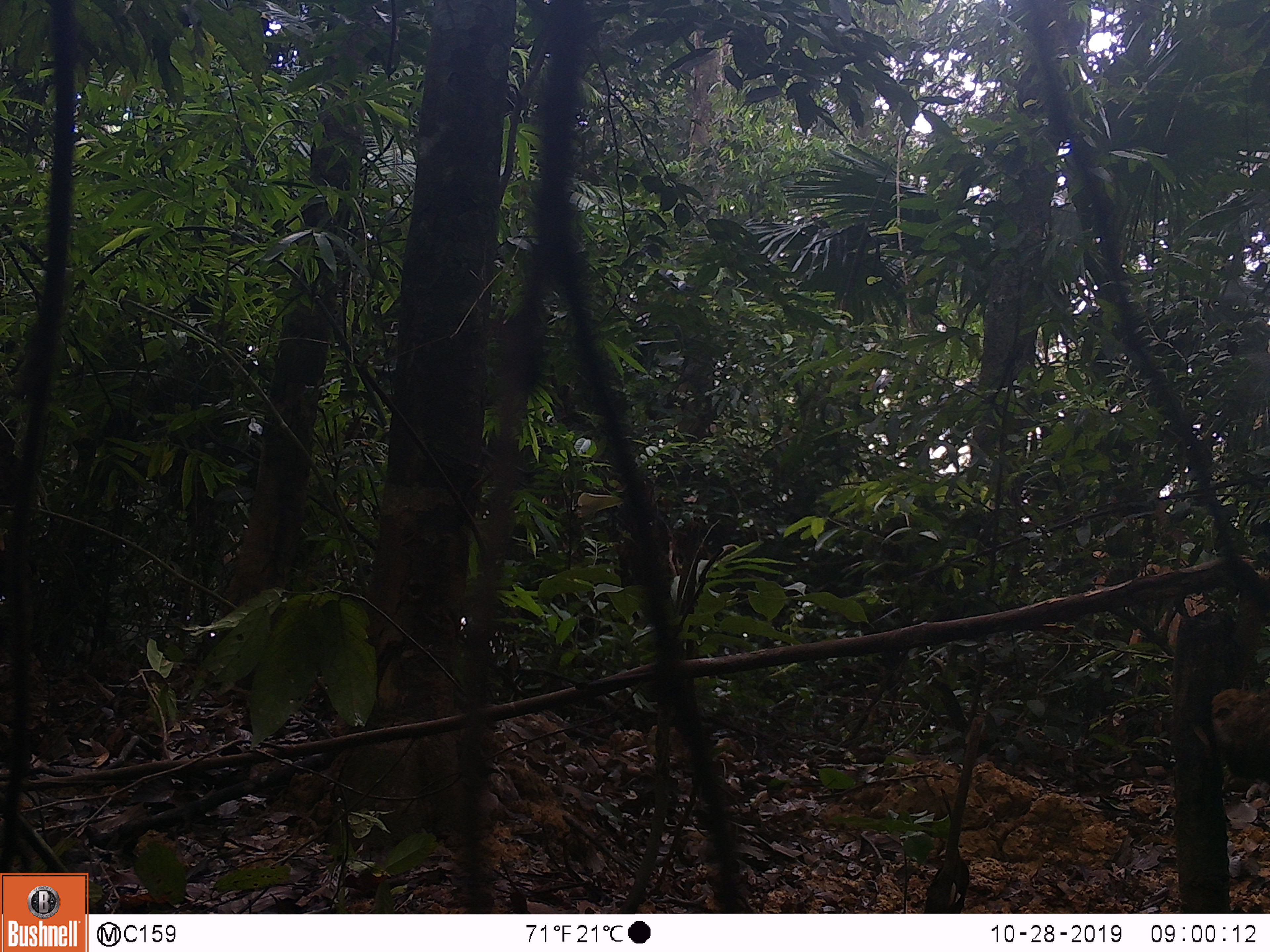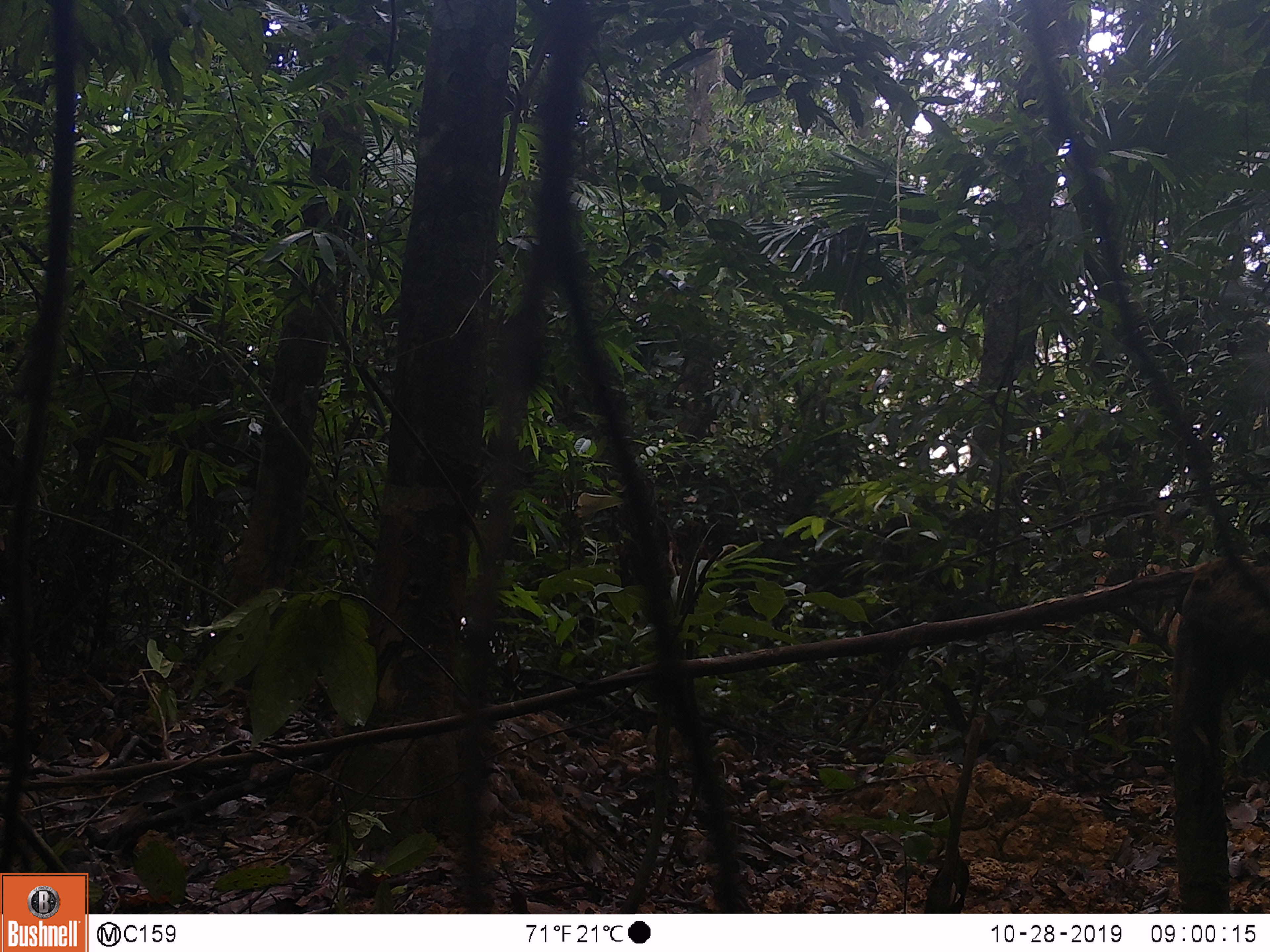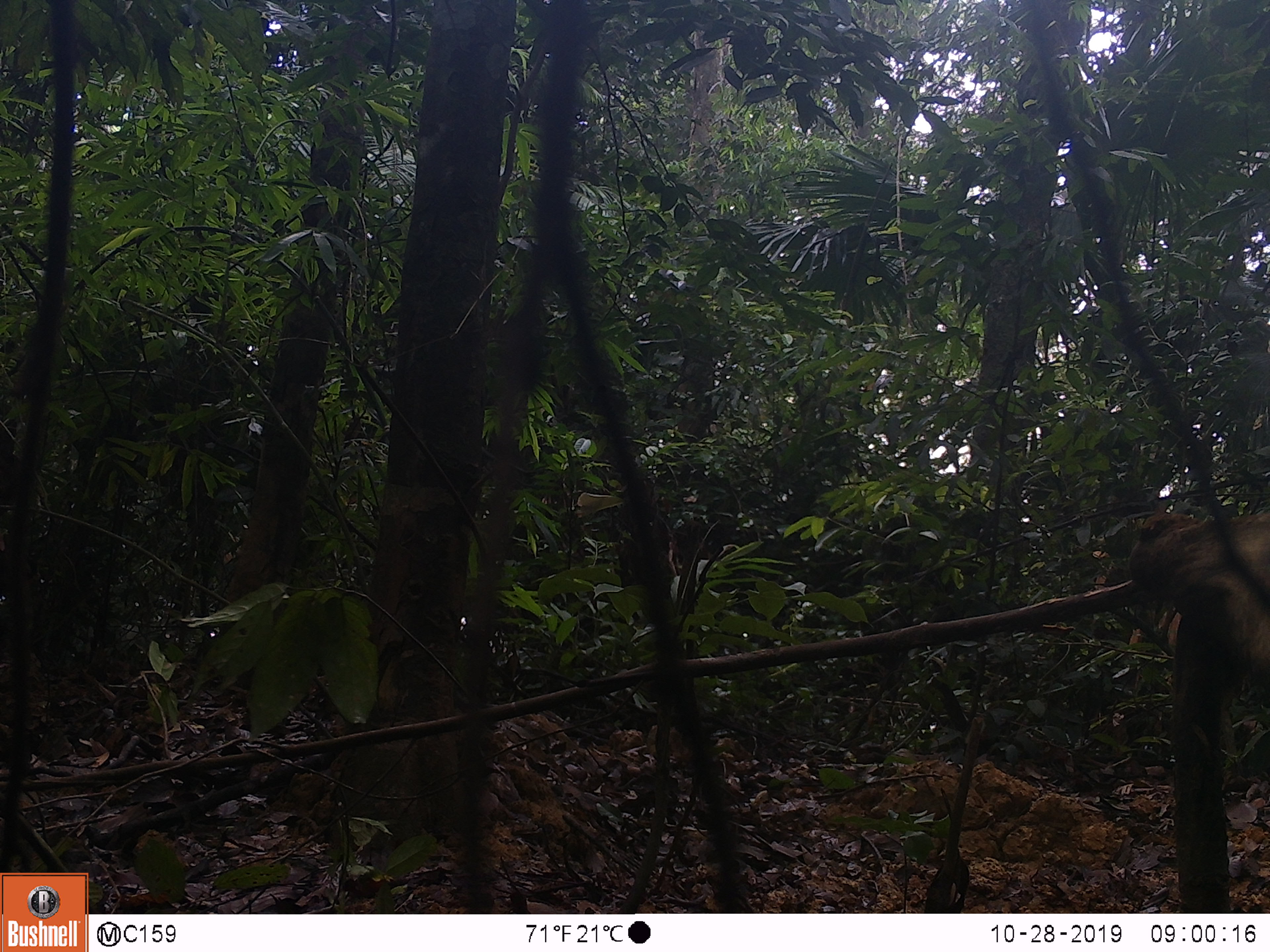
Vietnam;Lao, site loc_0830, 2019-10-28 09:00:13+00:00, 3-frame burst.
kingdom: Animalia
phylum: Chordata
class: Mammalia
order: Artiodactyla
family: Suidae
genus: Sus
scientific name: Sus scrofa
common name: eurasian wild pig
Eurasian wild pig (Sus scrofa). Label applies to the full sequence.